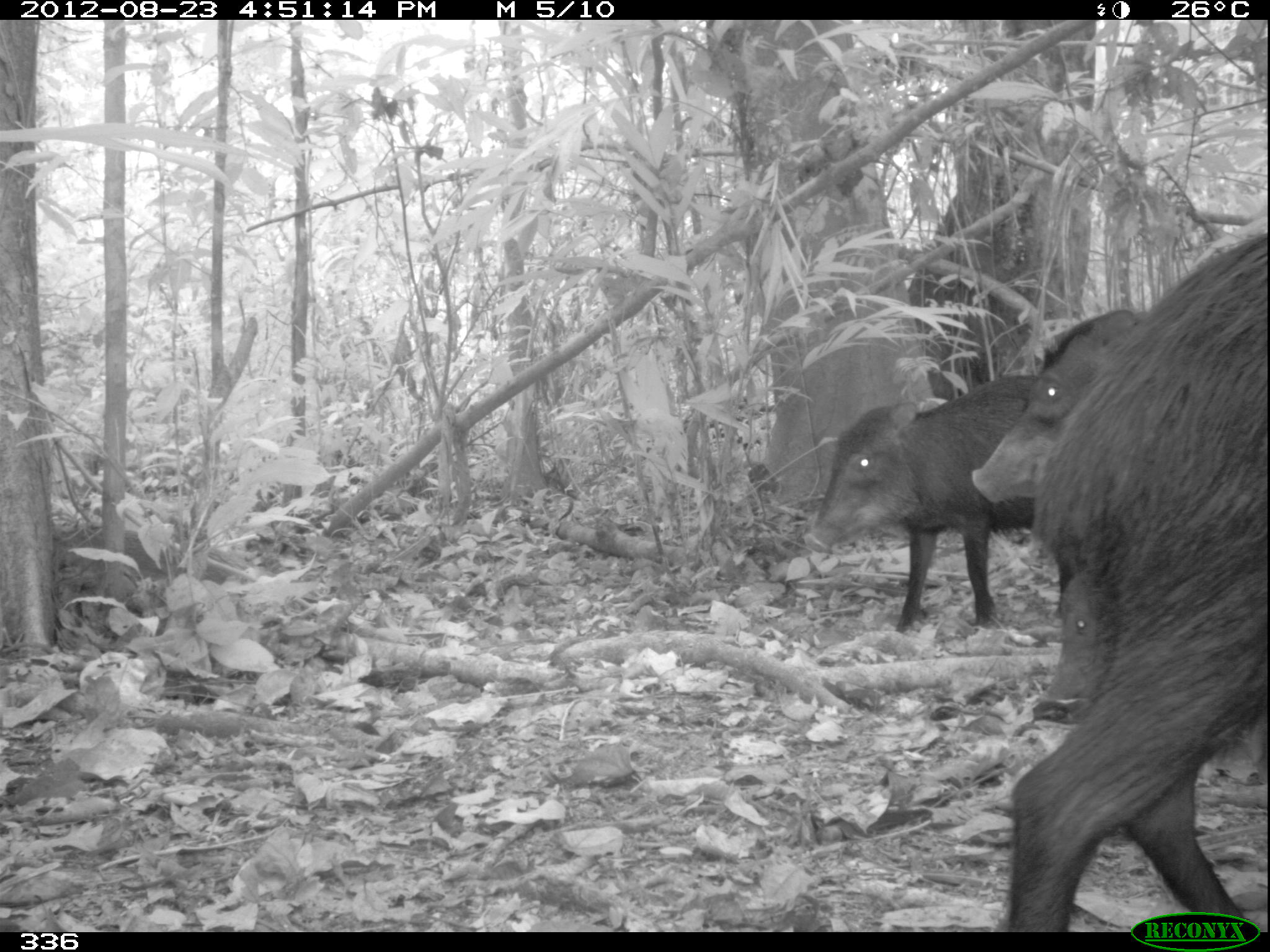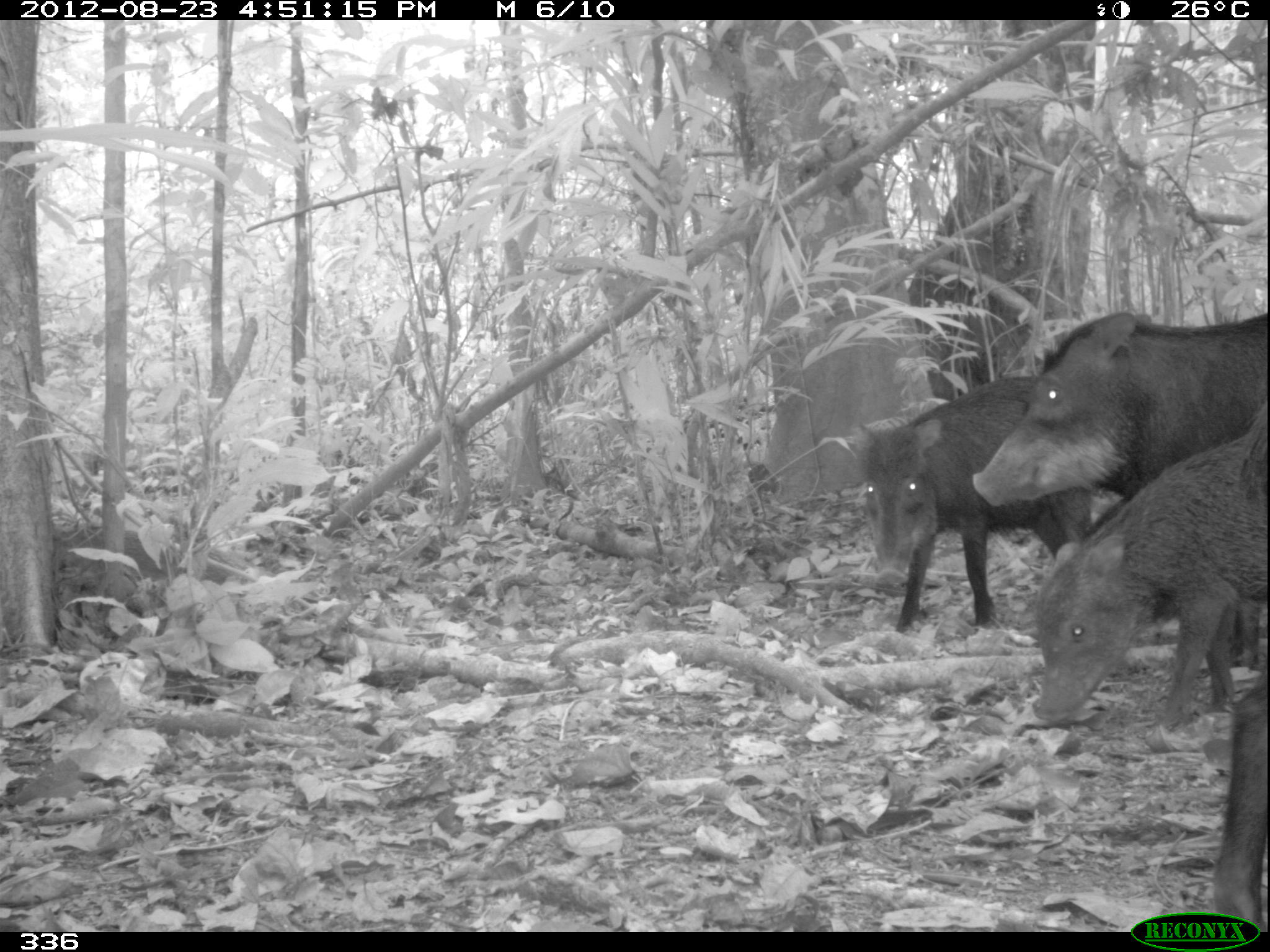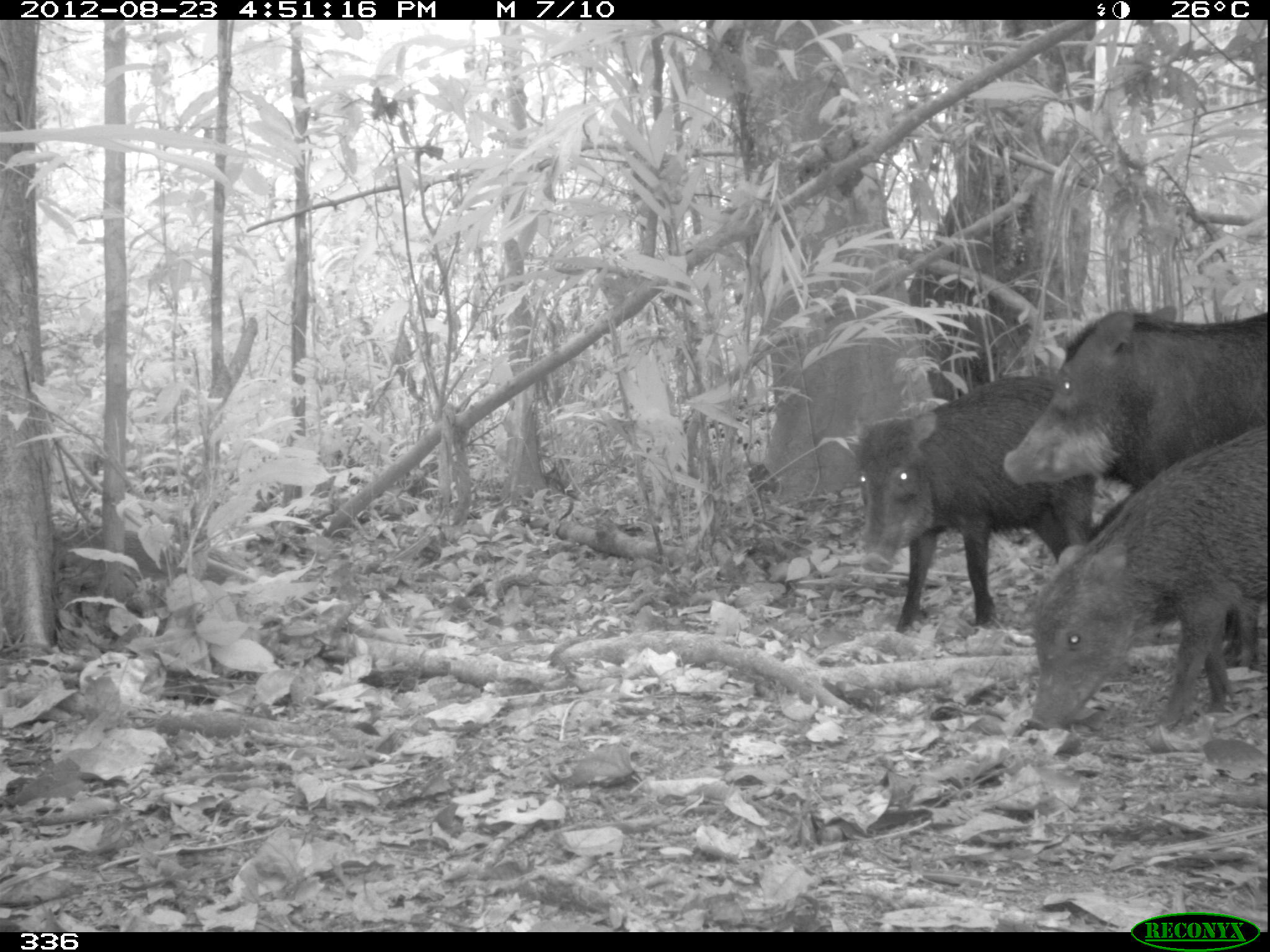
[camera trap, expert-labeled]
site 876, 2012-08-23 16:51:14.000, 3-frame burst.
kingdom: Animalia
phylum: Chordata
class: Mammalia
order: Artiodactyla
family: Tayassuidae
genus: Tayassu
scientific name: Tayassu pecari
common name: white-lipped peccary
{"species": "Tayassu pecari (white-lipped peccary)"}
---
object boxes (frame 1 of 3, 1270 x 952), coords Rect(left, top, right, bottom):
tayassu pecari: Rect(1006, 228, 1270, 932); Rect(802, 373, 1045, 634); Rect(970, 309, 1144, 505); Rect(1045, 567, 1100, 704)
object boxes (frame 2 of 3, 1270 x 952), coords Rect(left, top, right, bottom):
tayassu pecari: Rect(1030, 395, 1269, 732); Rect(852, 375, 1094, 635); Rect(970, 311, 1267, 508); Rect(1212, 668, 1268, 935)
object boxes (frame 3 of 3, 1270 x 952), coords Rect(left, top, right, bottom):
tayassu pecari: Rect(1004, 299, 1269, 667); Rect(1022, 426, 1268, 735); Rect(851, 373, 1099, 640)